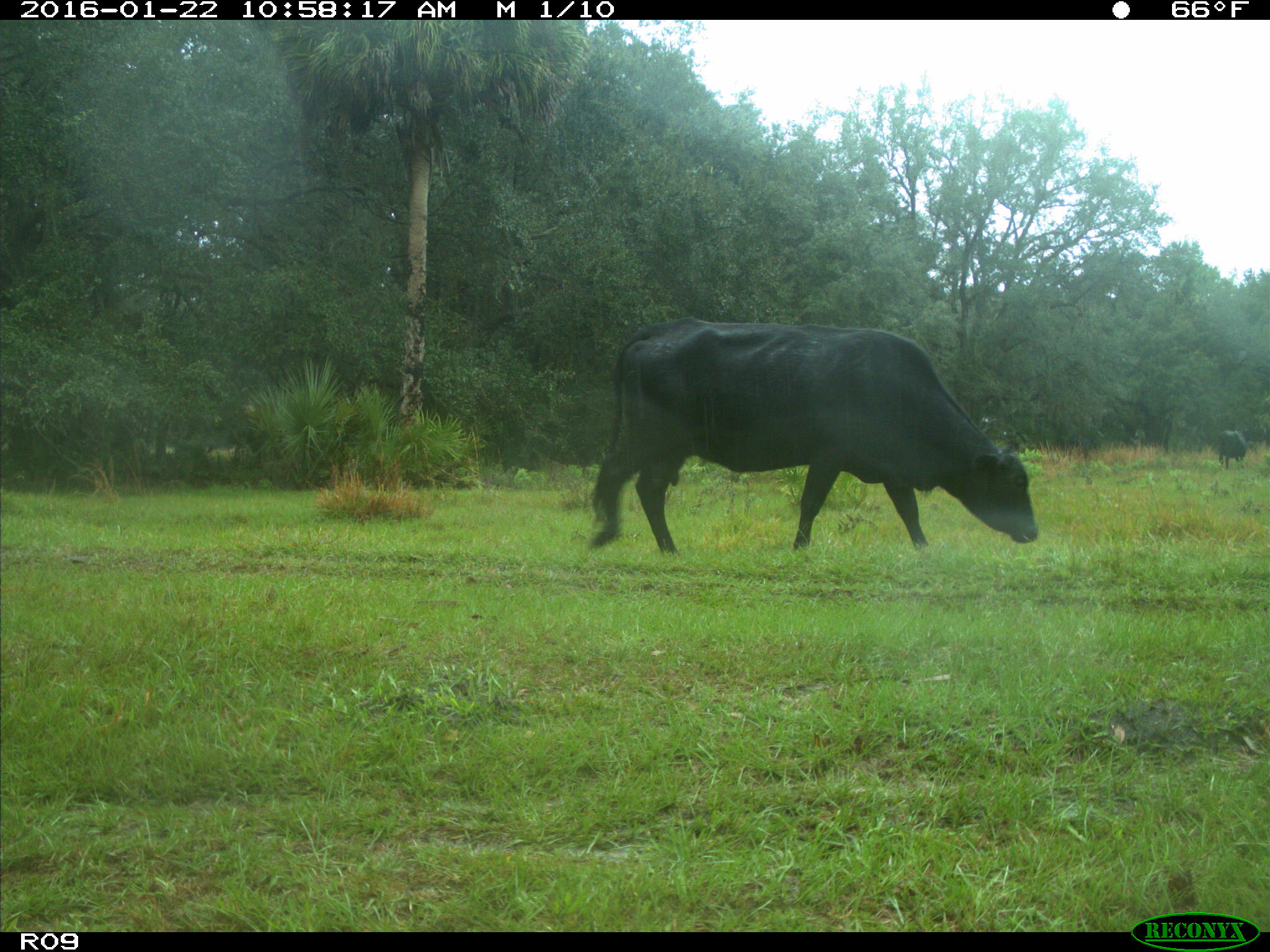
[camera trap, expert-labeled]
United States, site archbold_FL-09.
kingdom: Animalia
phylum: Chordata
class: Mammalia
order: Artiodactyla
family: Bovidae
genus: Bos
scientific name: Bos taurus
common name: domestic cow